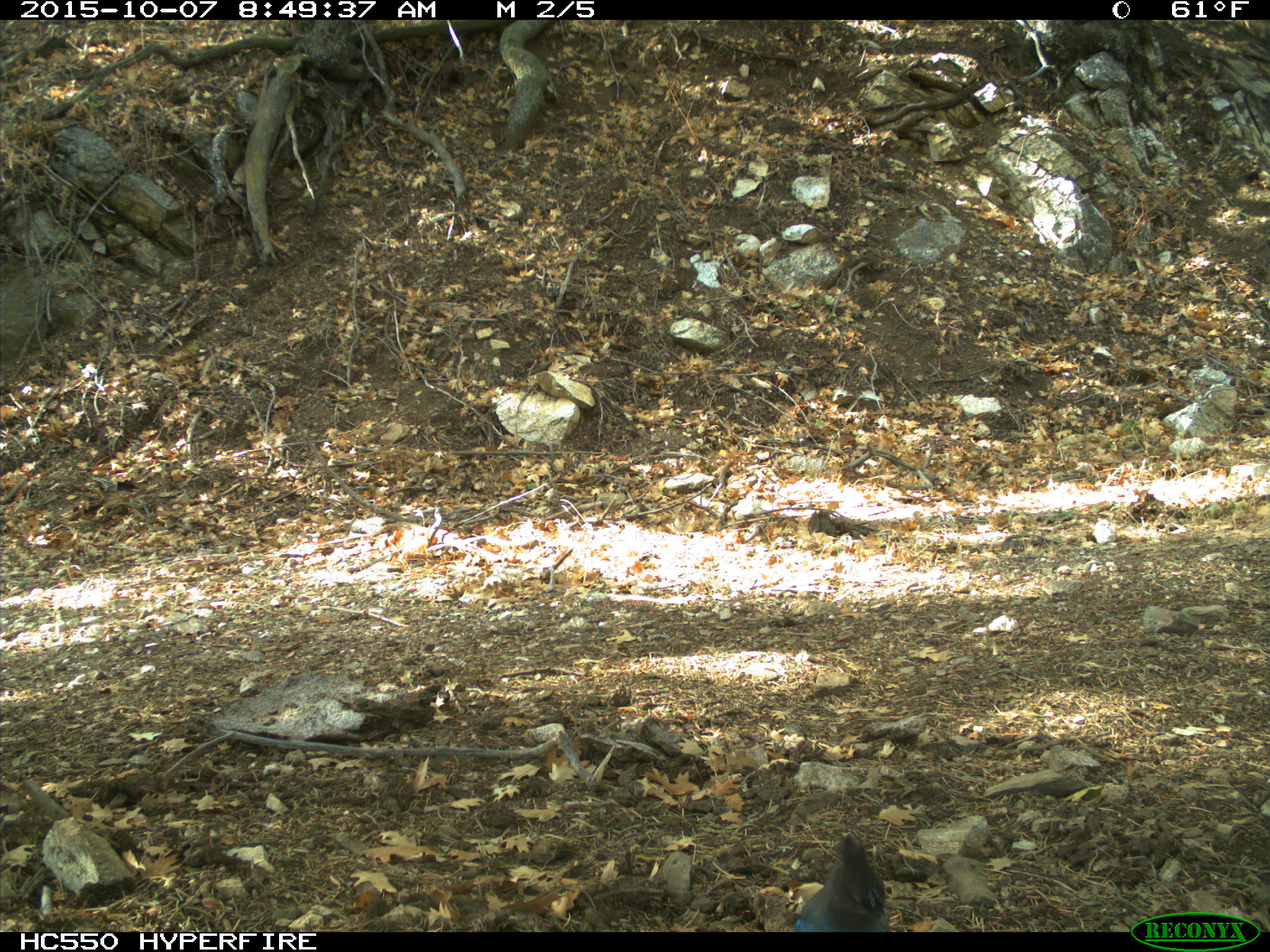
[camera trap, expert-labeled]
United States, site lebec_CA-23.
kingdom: Animalia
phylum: Chordata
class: Aves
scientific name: Aves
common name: birds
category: unidentified bird